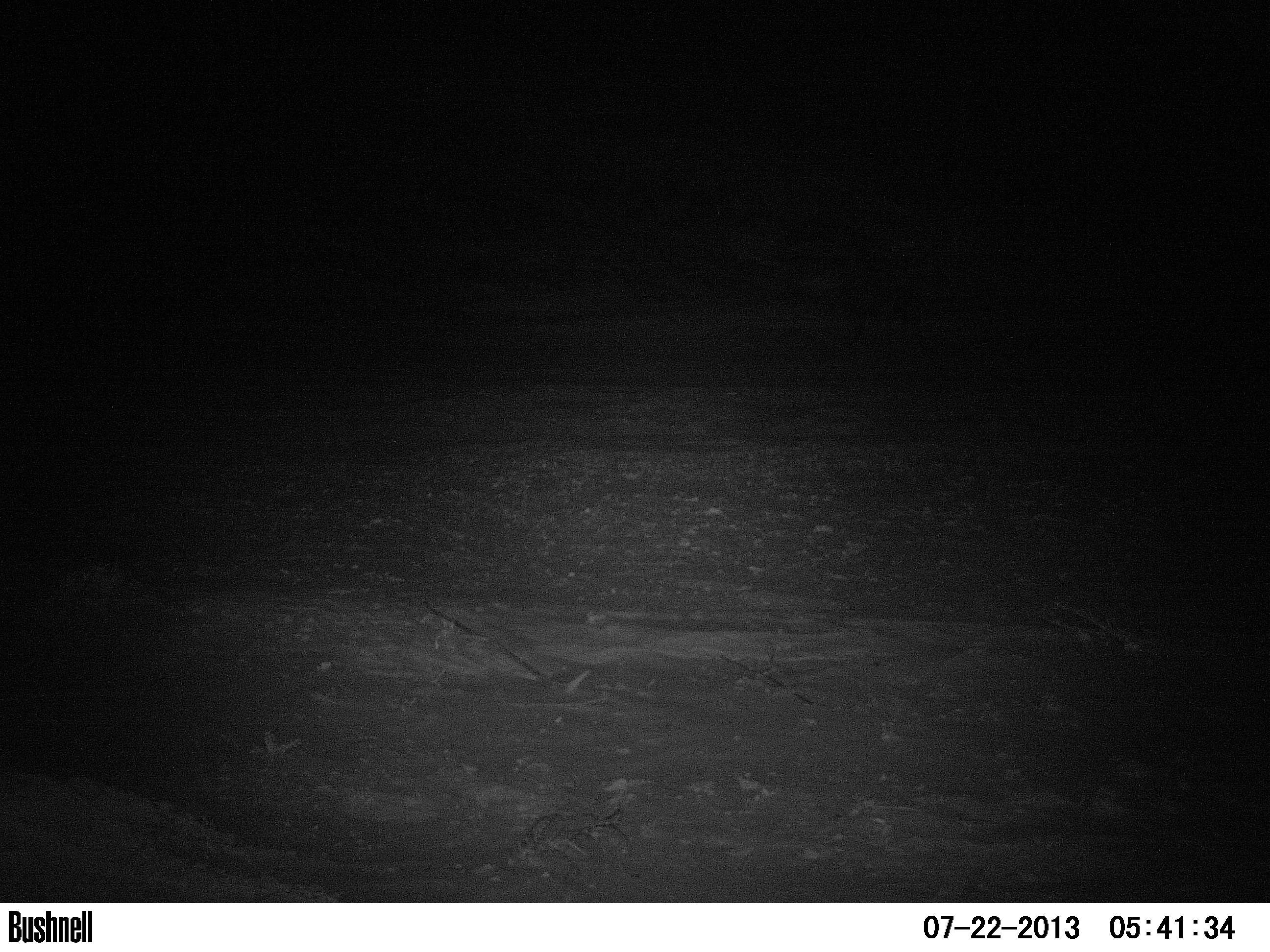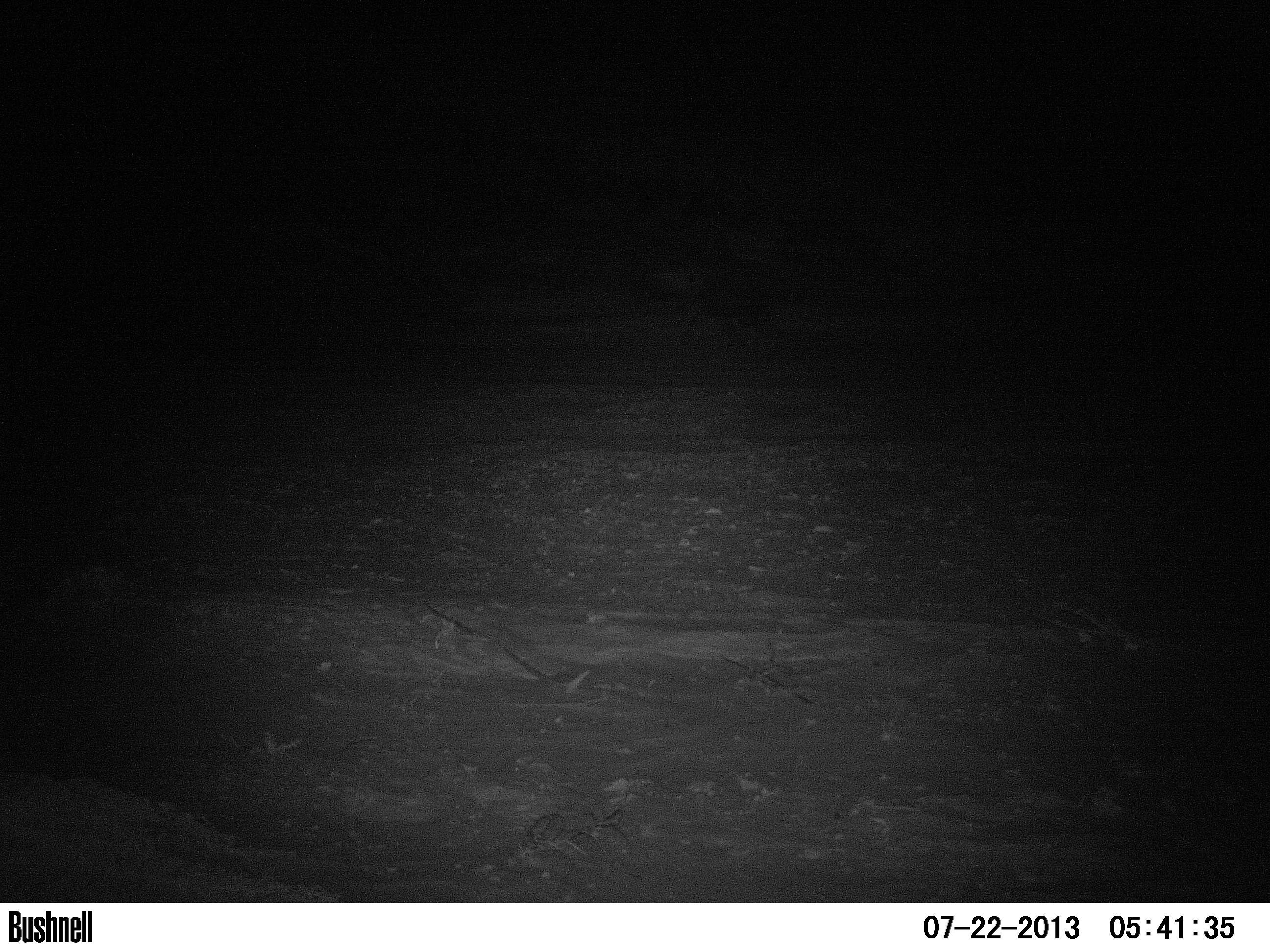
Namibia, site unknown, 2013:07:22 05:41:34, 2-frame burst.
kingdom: Animalia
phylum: Chordata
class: Mammalia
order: Carnivora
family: Hyaenidae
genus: Parahyaena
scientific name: Parahyaena brunnea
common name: brown hyena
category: hyaena brunnea